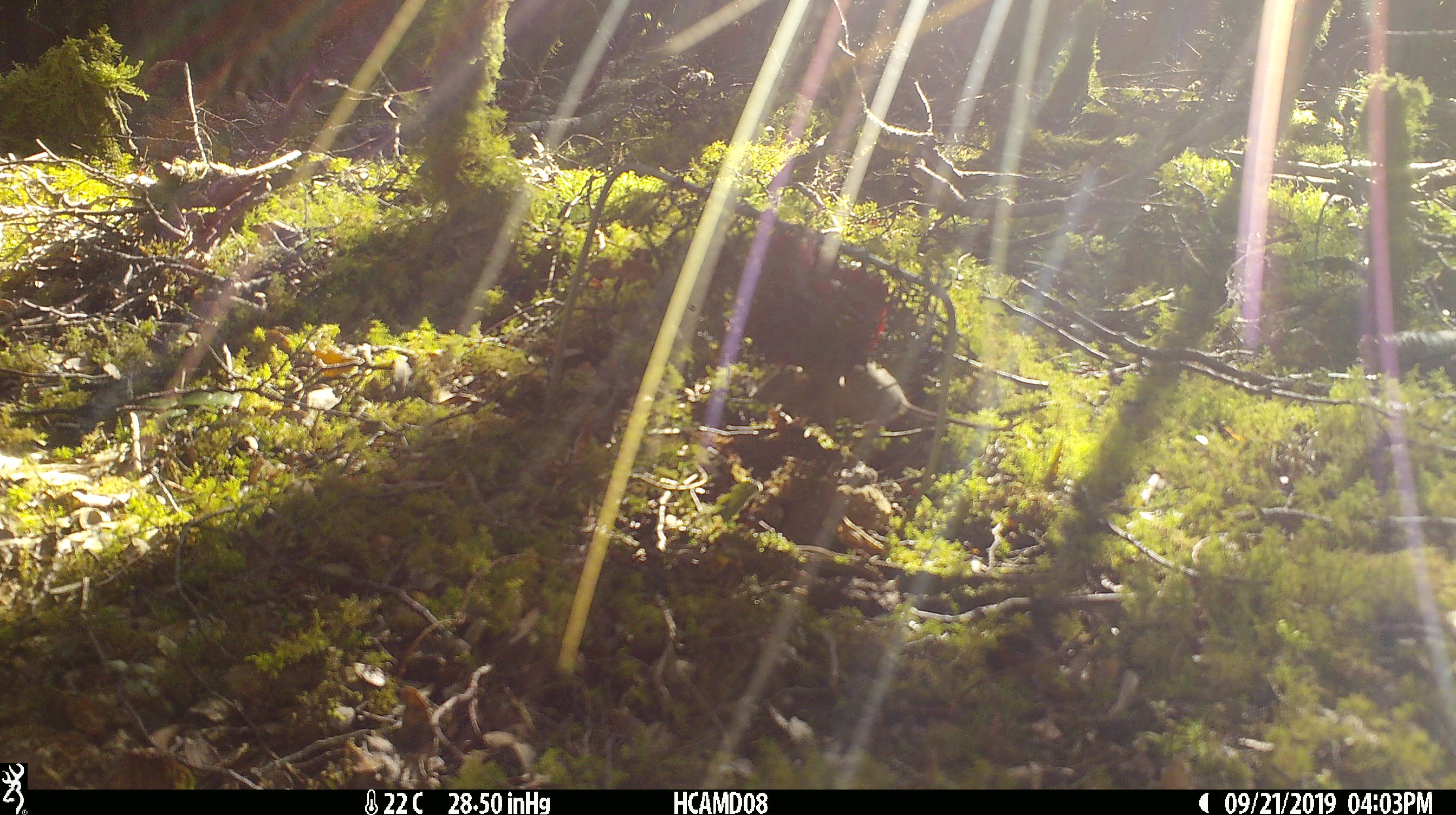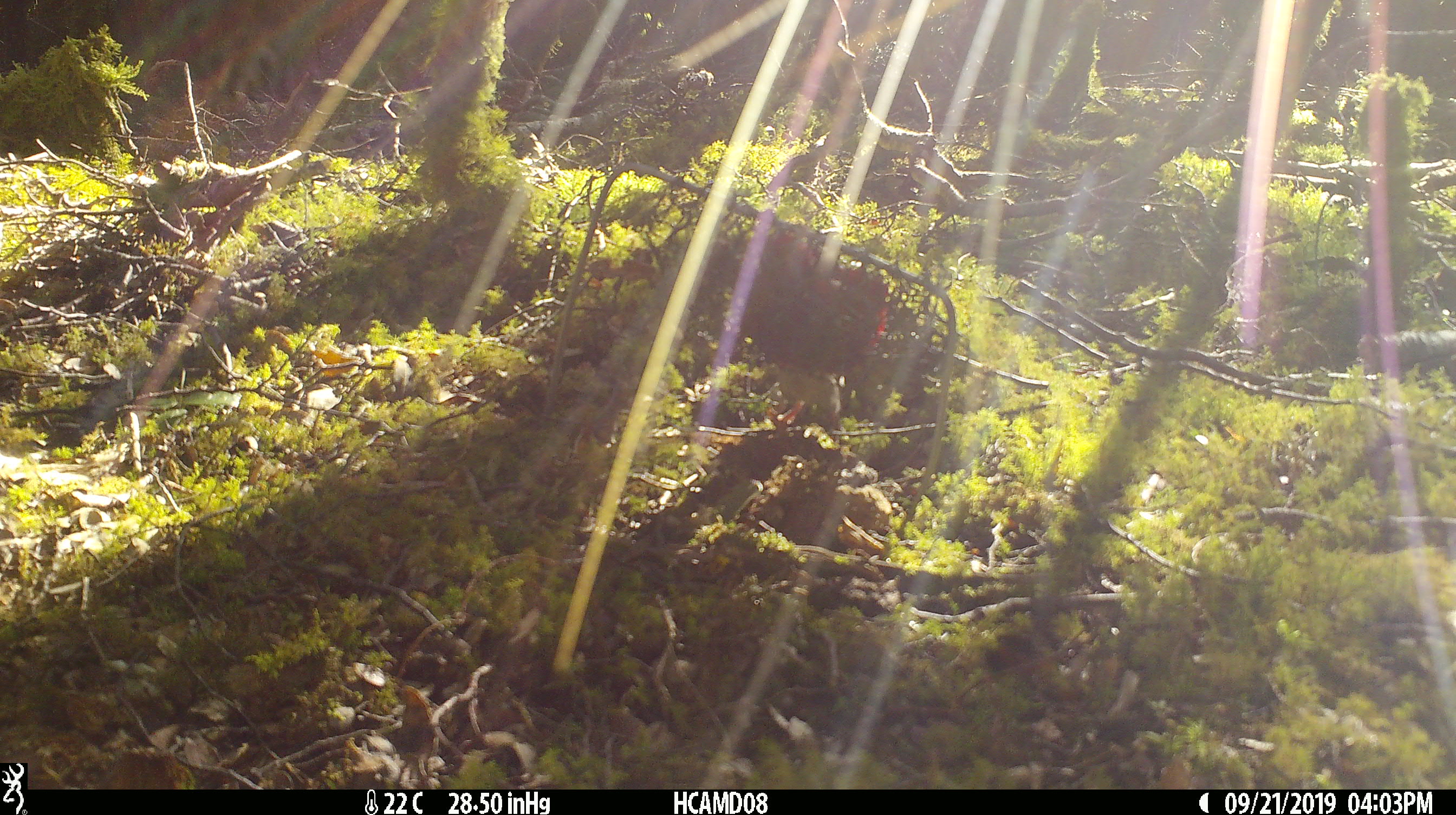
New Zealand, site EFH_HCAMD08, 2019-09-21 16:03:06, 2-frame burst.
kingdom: Animalia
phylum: Chordata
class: Mammalia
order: Rodentia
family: Muridae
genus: Mus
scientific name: Mus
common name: mouse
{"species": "mouse (Mus)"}